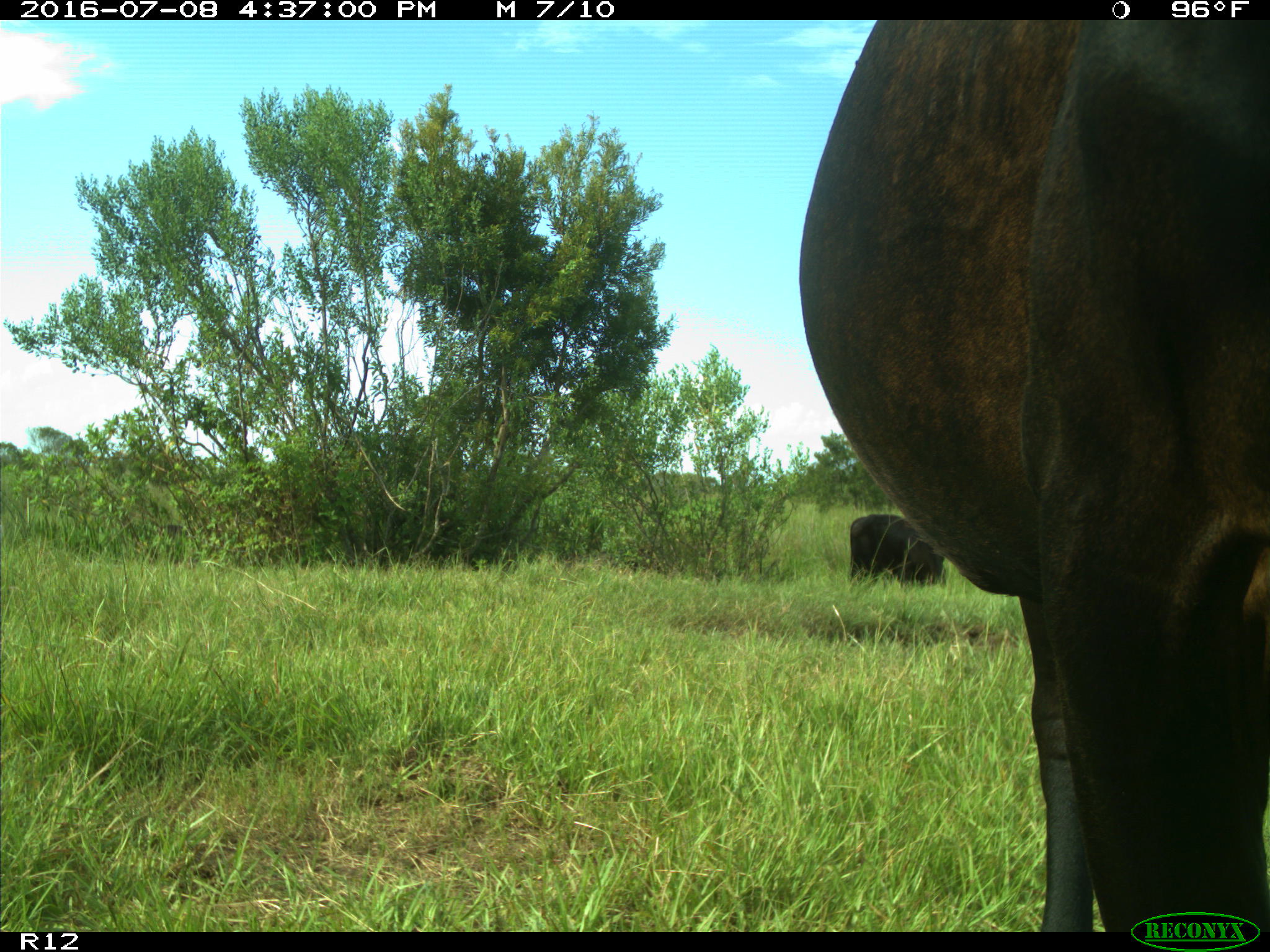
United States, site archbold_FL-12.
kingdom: Animalia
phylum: Chordata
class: Mammalia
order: Artiodactyla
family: Bovidae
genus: Bos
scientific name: Bos taurus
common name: domestic cow